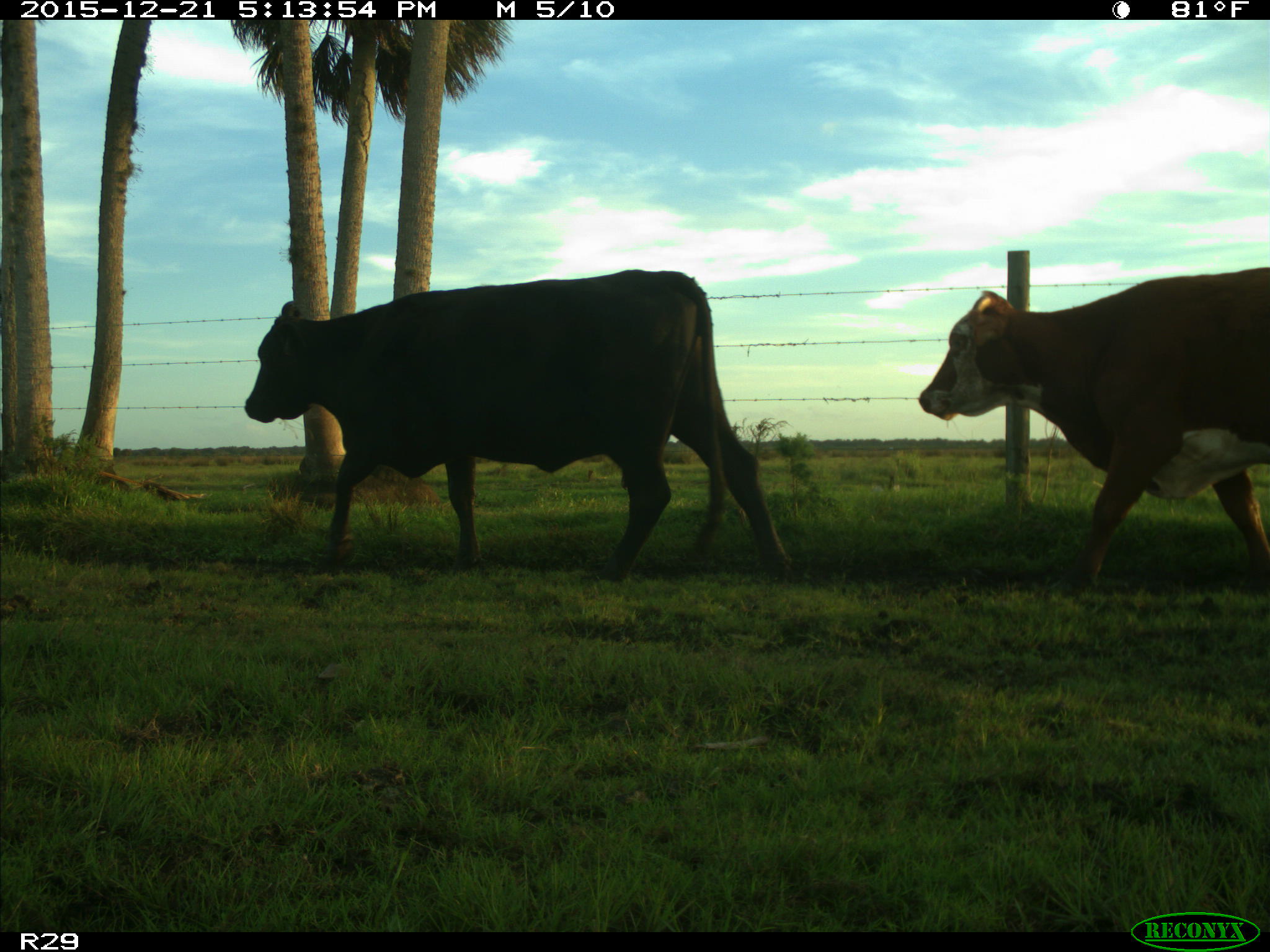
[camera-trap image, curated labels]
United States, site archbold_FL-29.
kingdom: Animalia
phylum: Chordata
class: Mammalia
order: Artiodactyla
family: Bovidae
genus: Bos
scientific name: Bos taurus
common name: domestic cow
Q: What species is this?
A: Bos taurus (domestic cow).